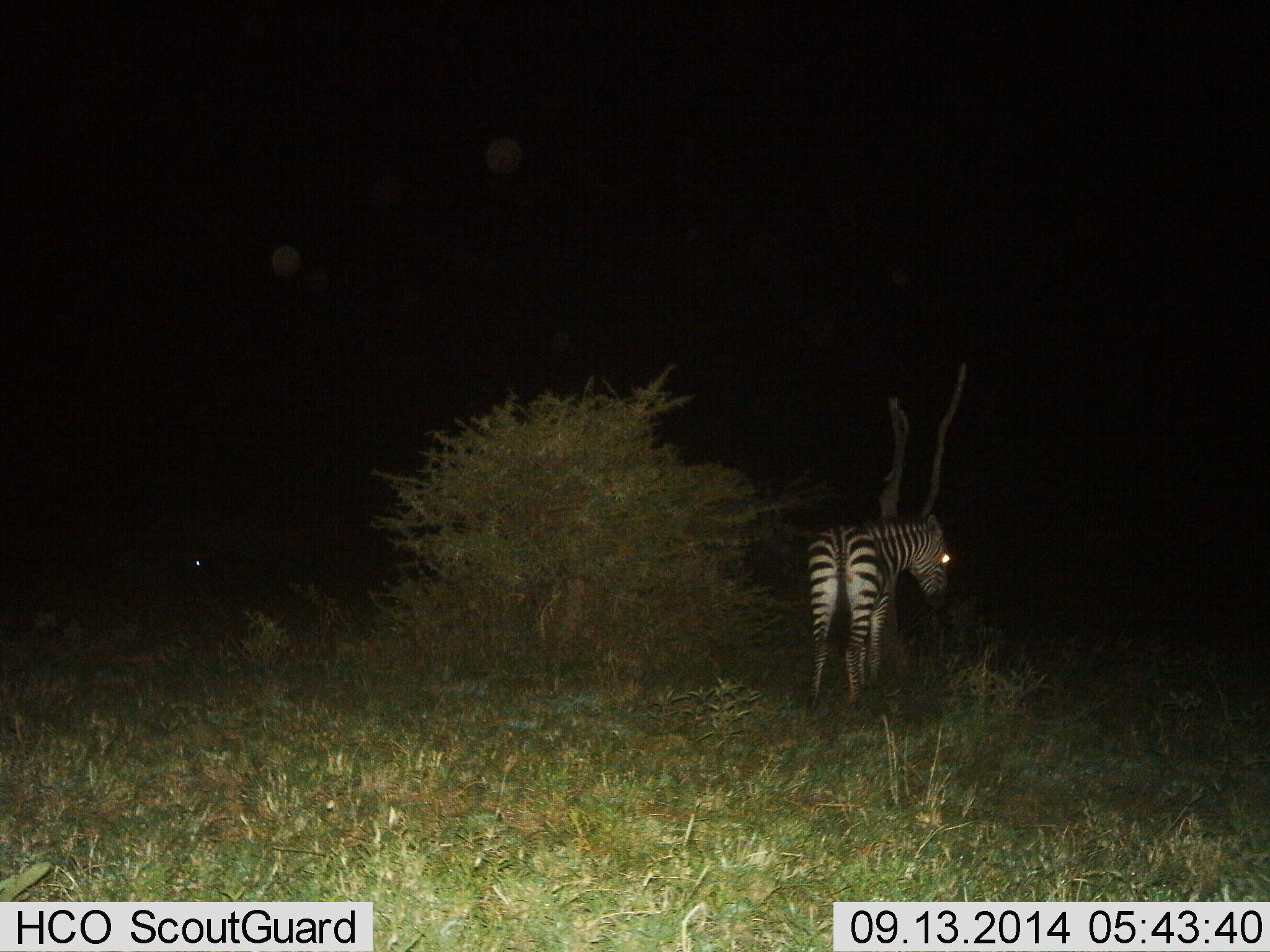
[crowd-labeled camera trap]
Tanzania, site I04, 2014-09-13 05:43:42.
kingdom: Animalia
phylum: Chordata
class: Mammalia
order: Perissodactyla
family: Equidae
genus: Equus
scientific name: Equus quagga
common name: plains zebra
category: zebra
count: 1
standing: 100%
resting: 0%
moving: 0%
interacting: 0%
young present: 0%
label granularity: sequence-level